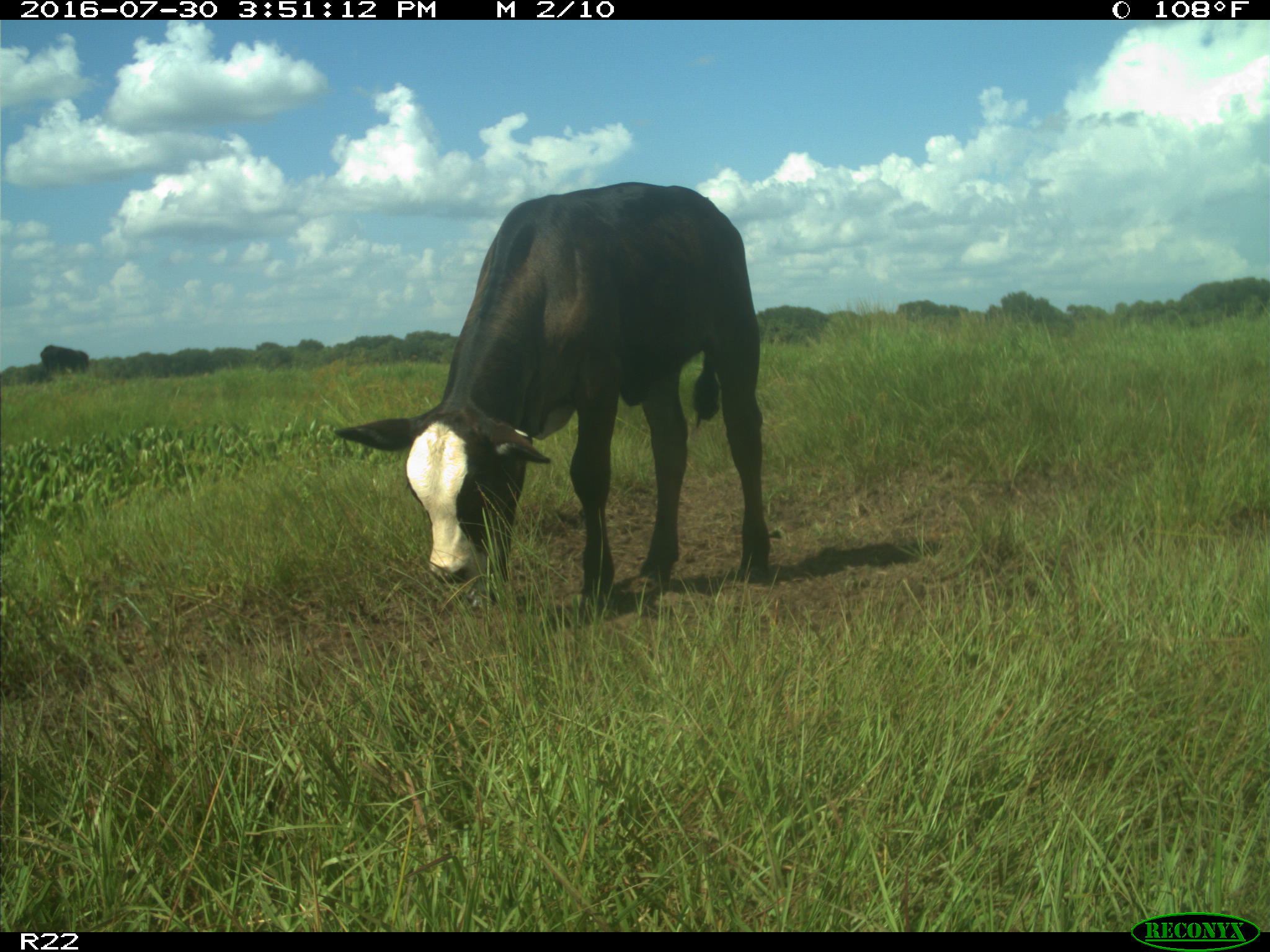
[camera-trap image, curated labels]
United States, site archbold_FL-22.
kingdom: Animalia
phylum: Chordata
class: Mammalia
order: Artiodactyla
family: Bovidae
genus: Bos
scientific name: Bos taurus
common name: domestic cow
Bos taurus (domestic cow).